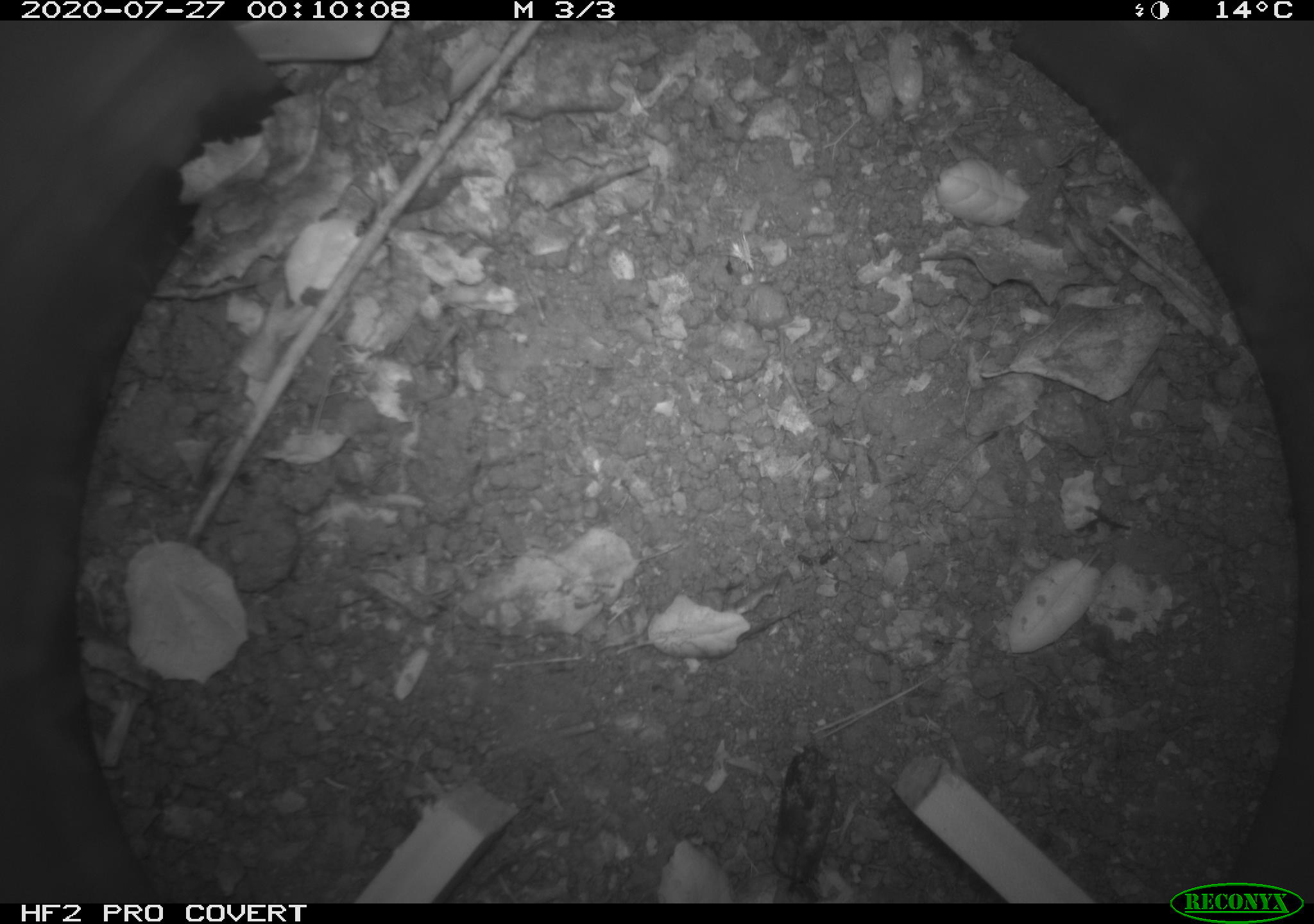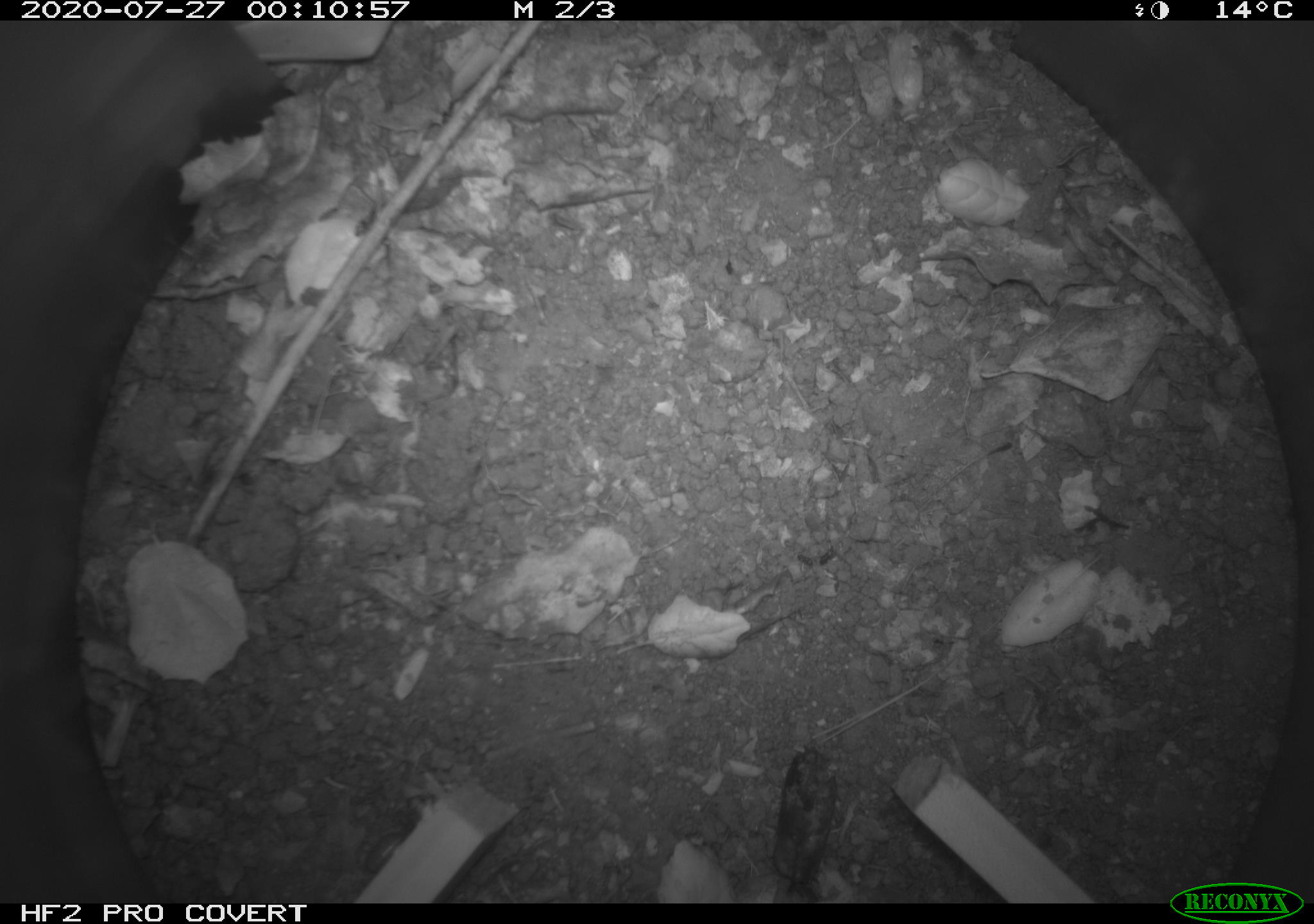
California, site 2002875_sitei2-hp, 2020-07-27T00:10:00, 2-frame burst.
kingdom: Animalia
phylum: Arthropoda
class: Insecta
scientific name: Insecta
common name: insect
Insect (Insecta).